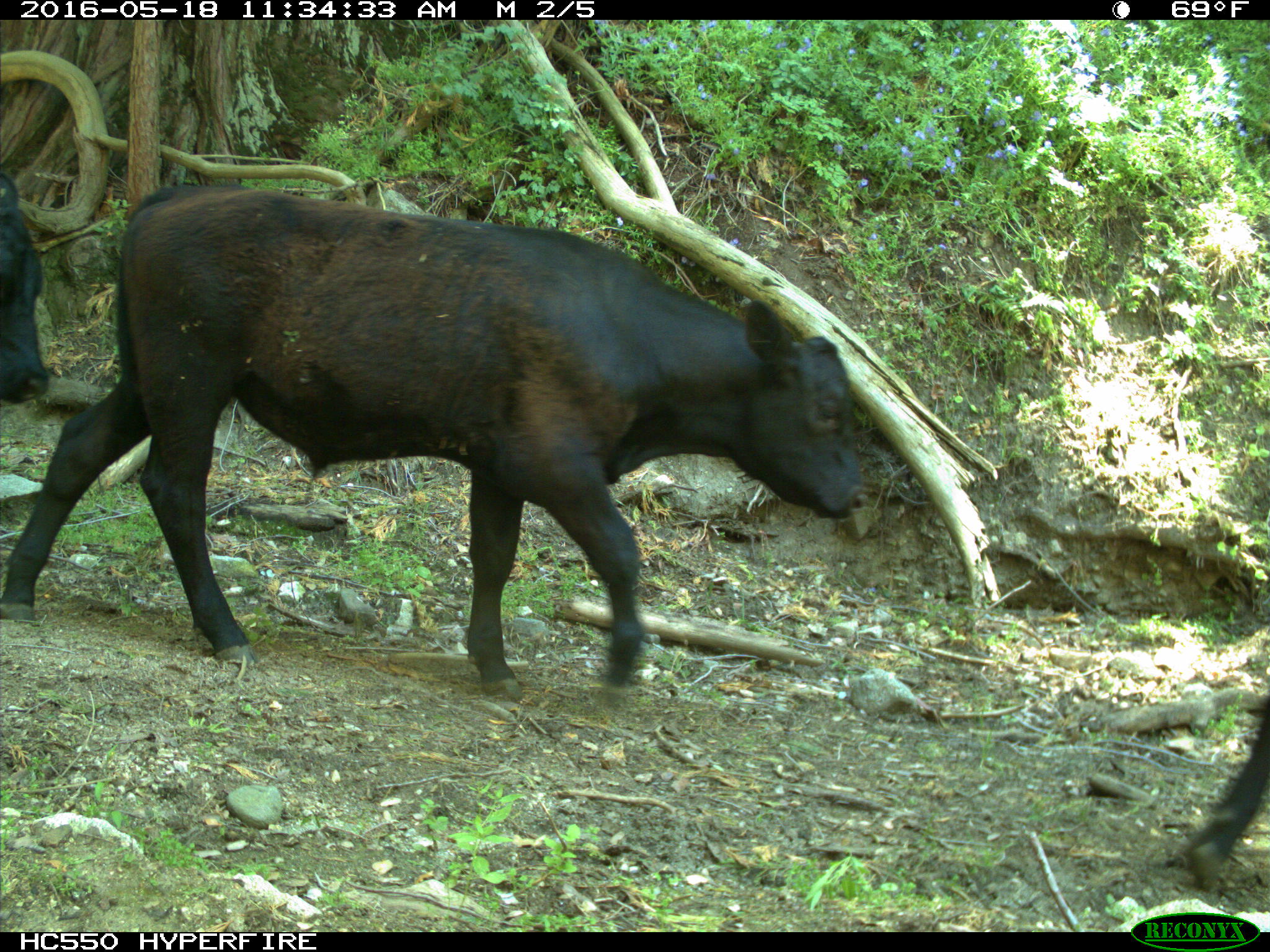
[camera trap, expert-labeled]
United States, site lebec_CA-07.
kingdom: Animalia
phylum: Chordata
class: Mammalia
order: Artiodactyla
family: Bovidae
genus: Bos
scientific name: Bos taurus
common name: domestic cow